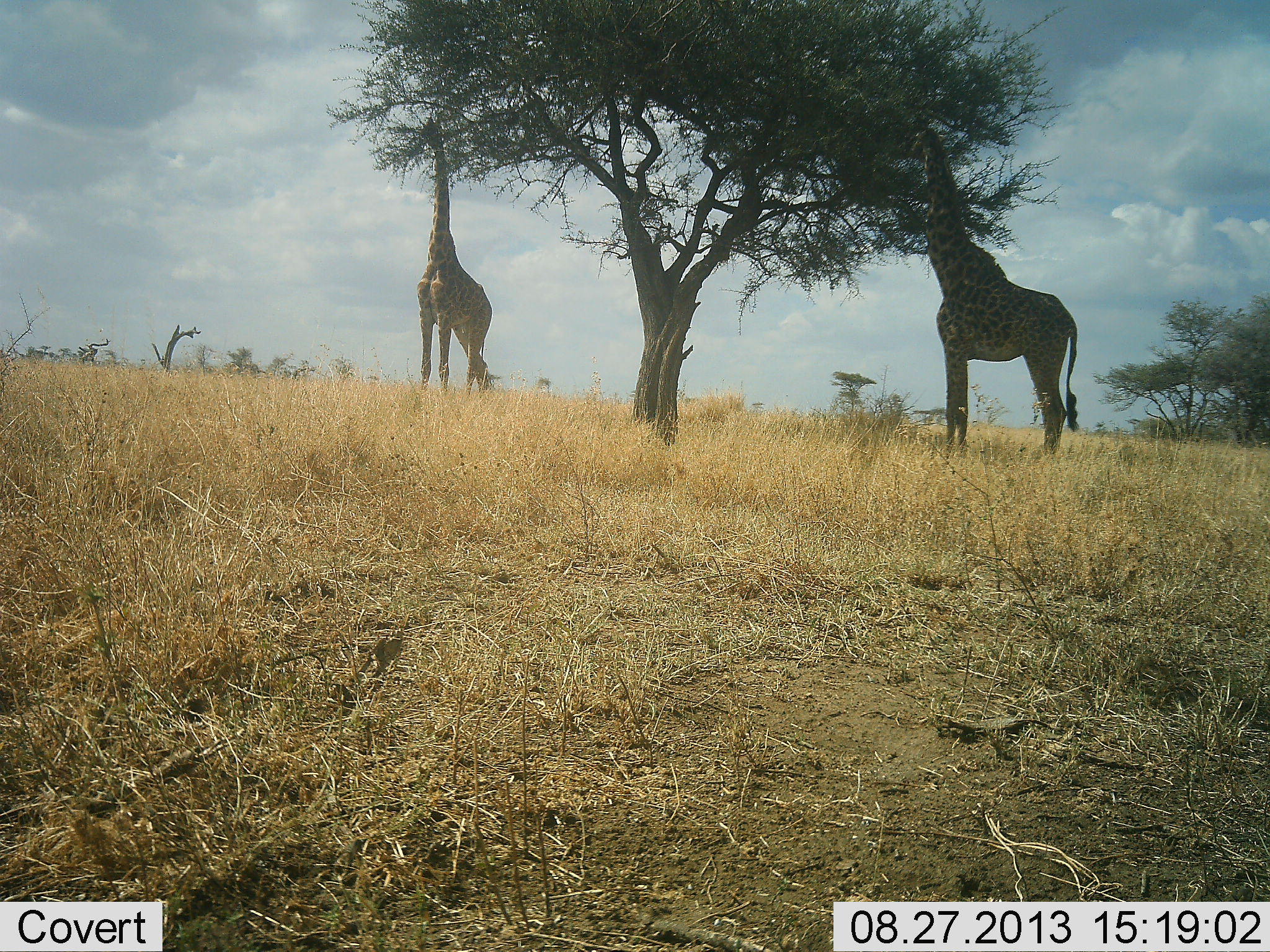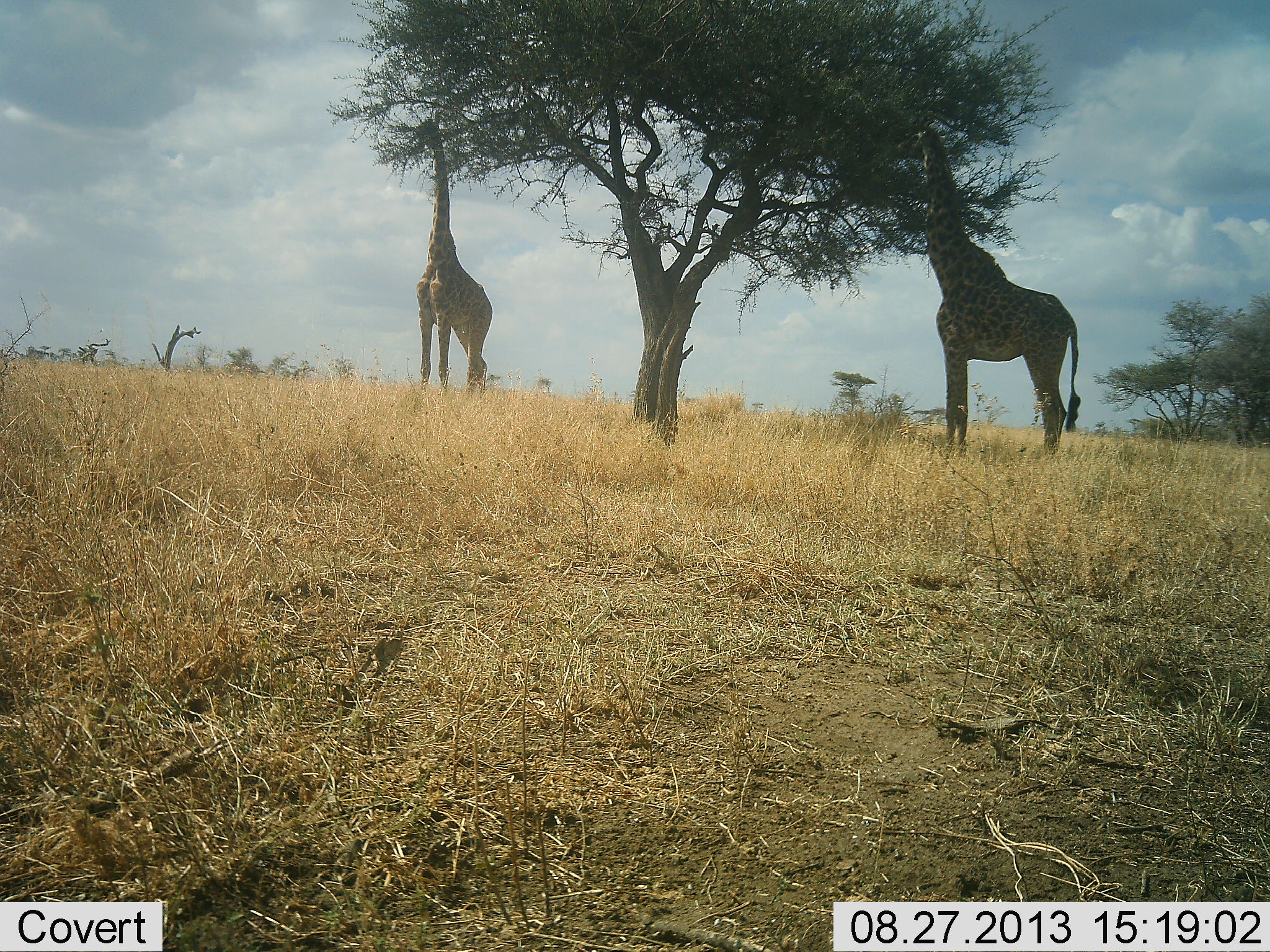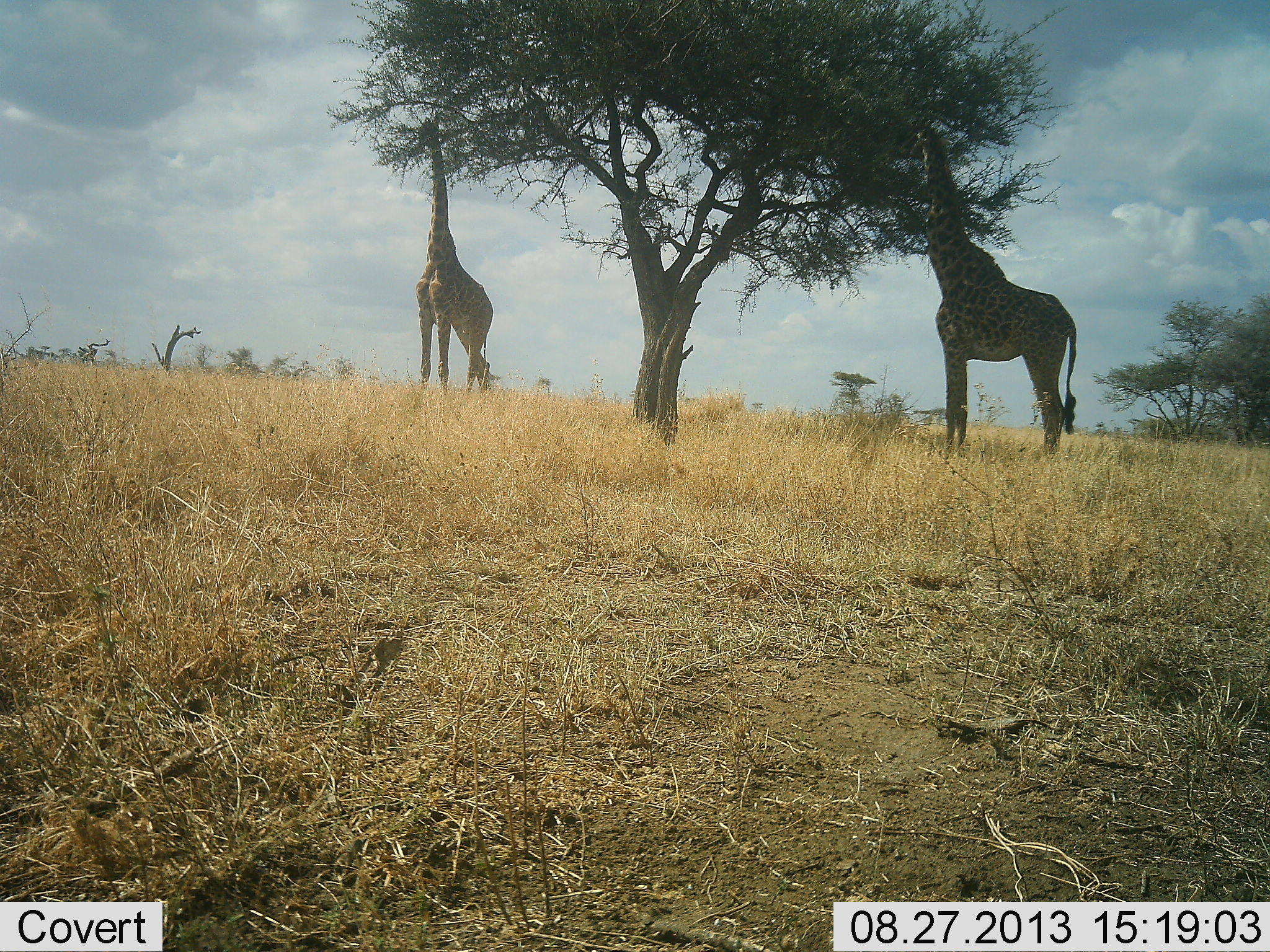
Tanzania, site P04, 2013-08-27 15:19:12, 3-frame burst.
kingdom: Animalia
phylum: Chordata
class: Mammalia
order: Artiodactyla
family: Giraffidae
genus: Giraffa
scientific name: Giraffa camelopardalis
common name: giraffe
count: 2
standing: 60%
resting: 0%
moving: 0%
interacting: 0%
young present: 0%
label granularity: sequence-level